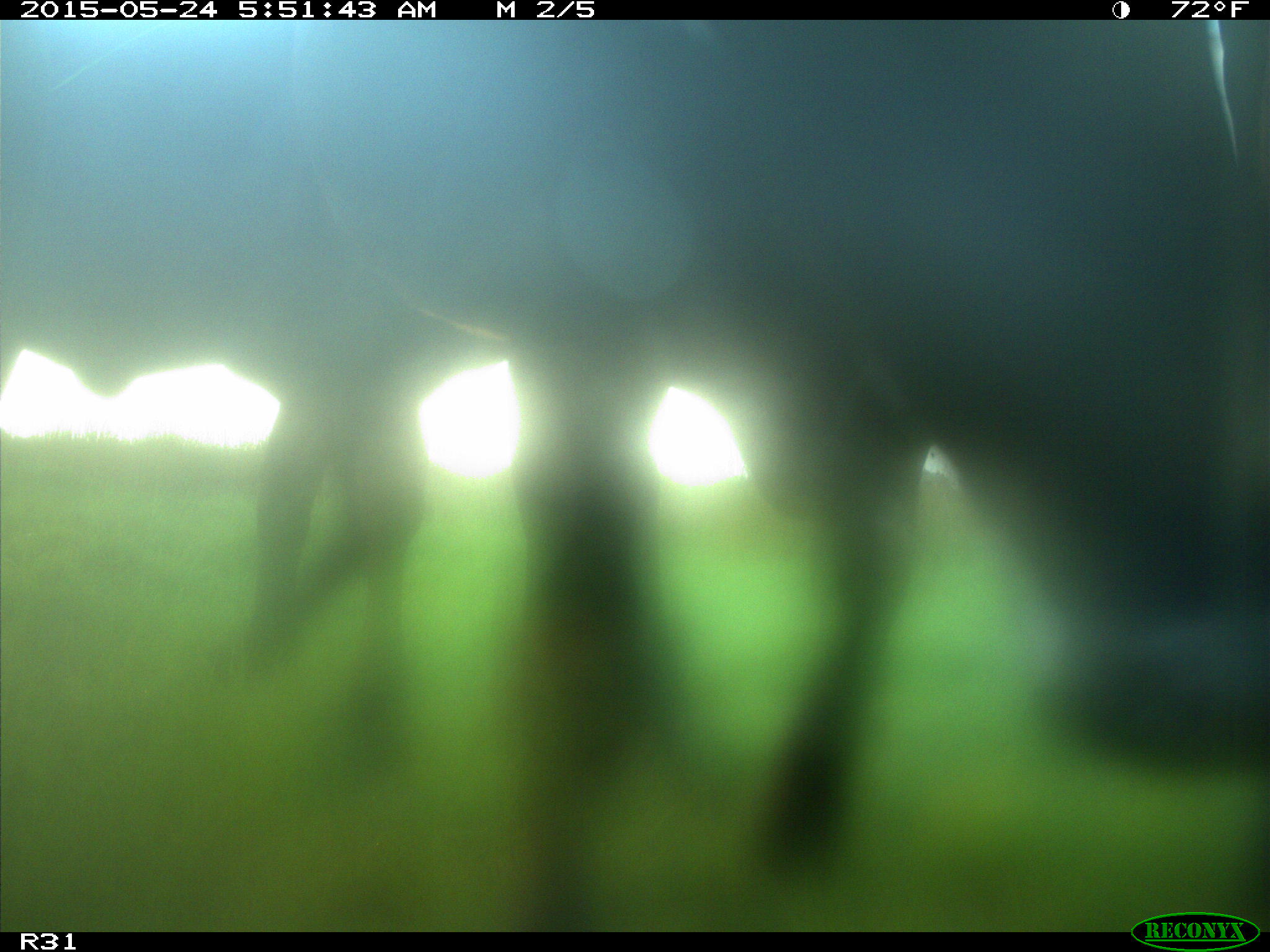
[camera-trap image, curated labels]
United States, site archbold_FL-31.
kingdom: Animalia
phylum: Chordata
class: Mammalia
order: Artiodactyla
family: Bovidae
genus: Bos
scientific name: Bos taurus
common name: domestic cow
Bos taurus (domestic cow).